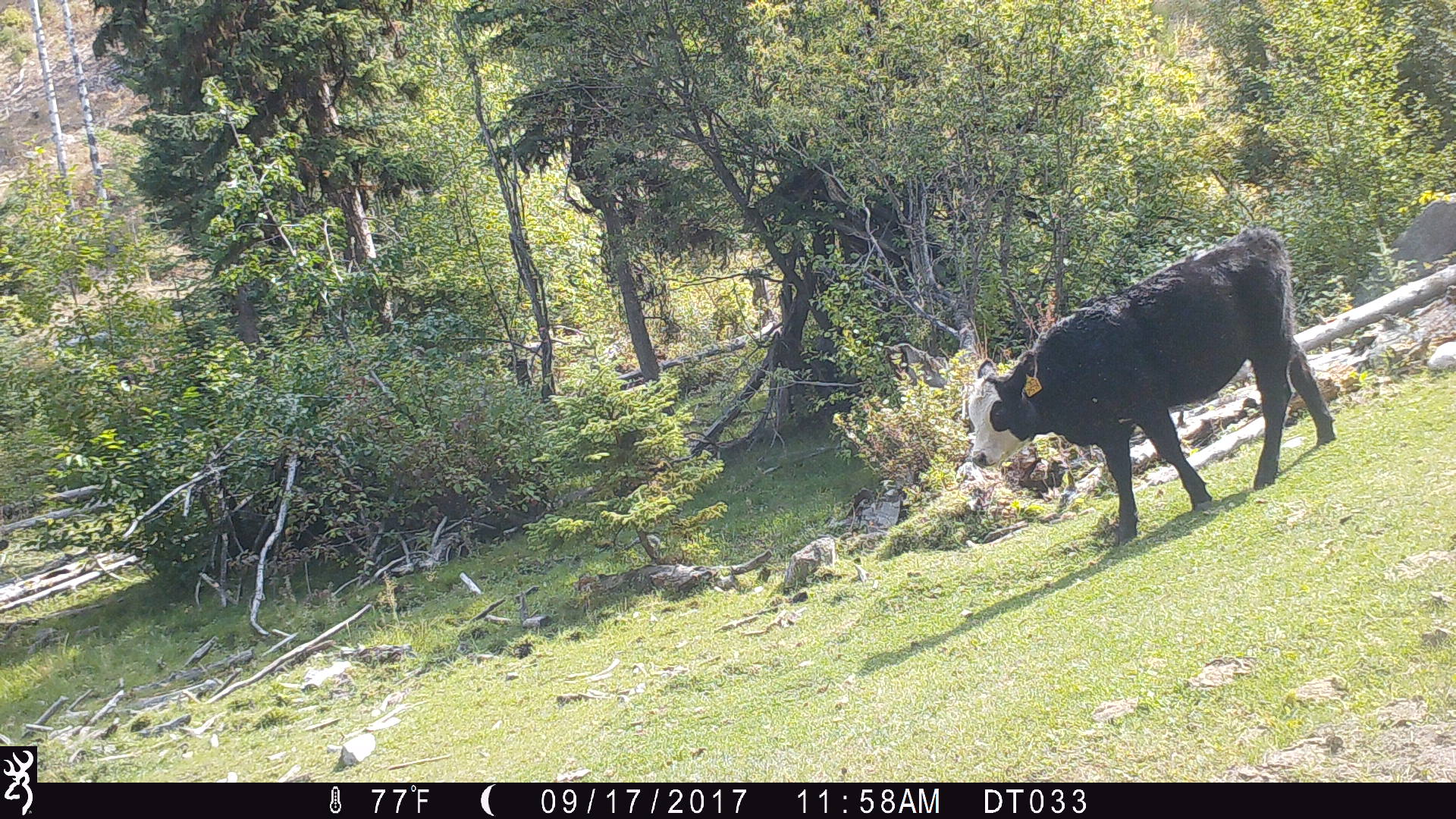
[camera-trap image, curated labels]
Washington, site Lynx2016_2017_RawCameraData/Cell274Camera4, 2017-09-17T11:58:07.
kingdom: Animalia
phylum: Chordata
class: Mammalia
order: Artiodactyla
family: Bovidae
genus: Bos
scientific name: Bos taurus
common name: domestic cattle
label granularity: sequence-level